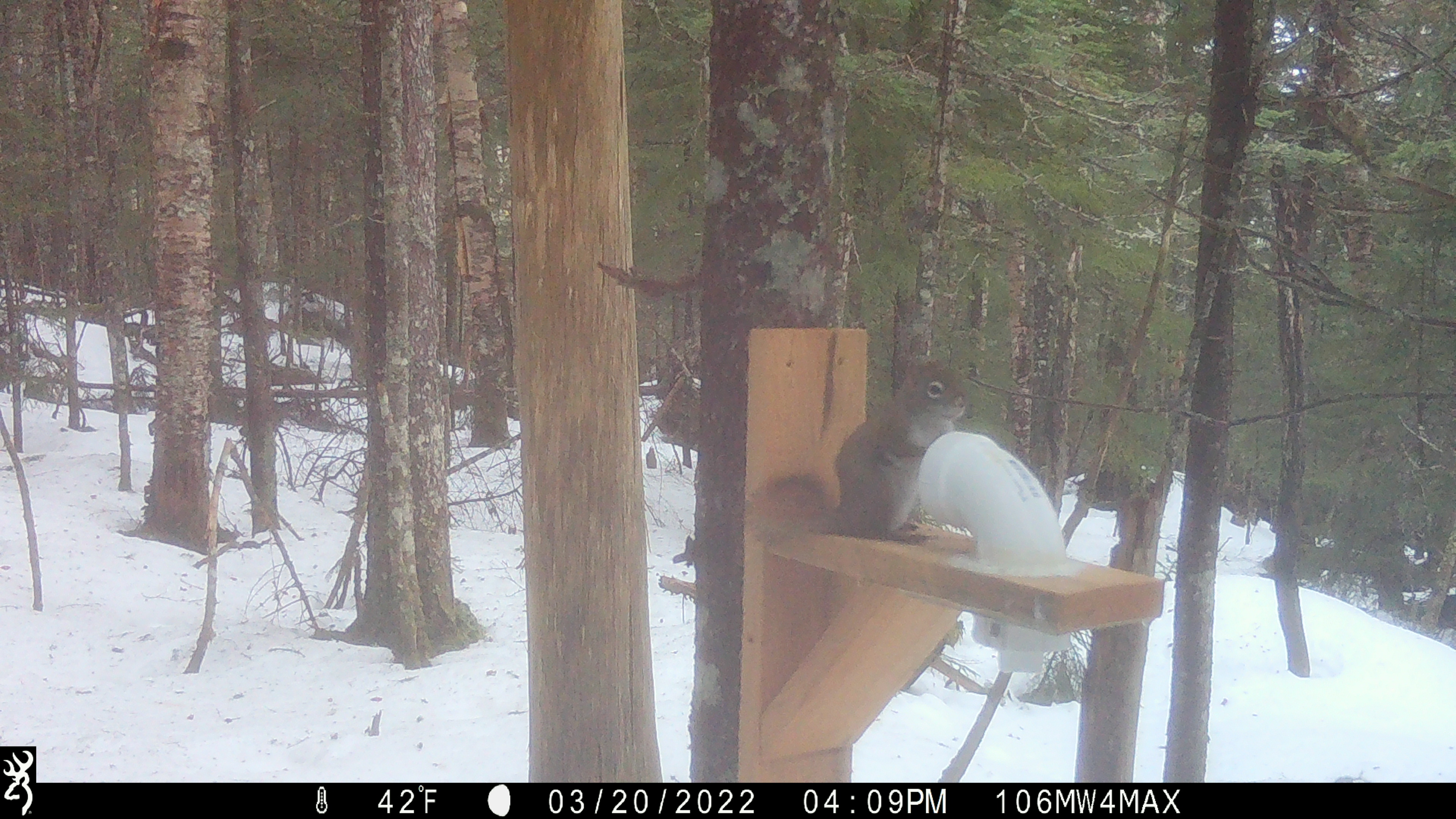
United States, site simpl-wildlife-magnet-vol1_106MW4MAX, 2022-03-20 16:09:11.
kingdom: Animalia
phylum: Chordata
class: Mammalia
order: Rodentia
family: Sciuridae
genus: Tamiasciurus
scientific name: Tamiasciurus hudsonicus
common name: red squirrel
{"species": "red squirrel (Tamiasciurus hudsonicus)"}